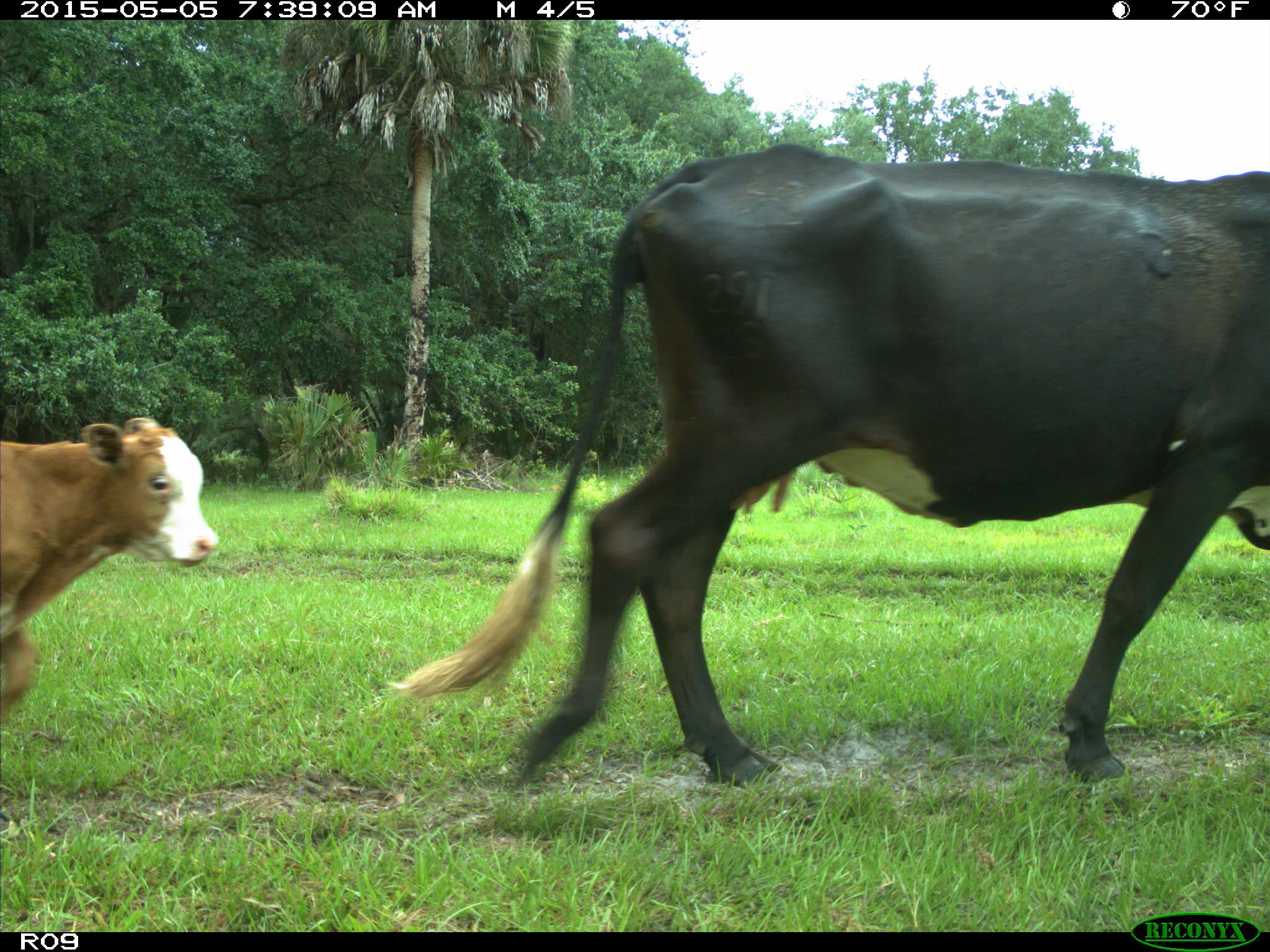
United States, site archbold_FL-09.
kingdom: Animalia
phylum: Chordata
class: Mammalia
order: Artiodactyla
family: Bovidae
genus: Bos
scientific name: Bos taurus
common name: domestic cow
Bos taurus (domestic cow).